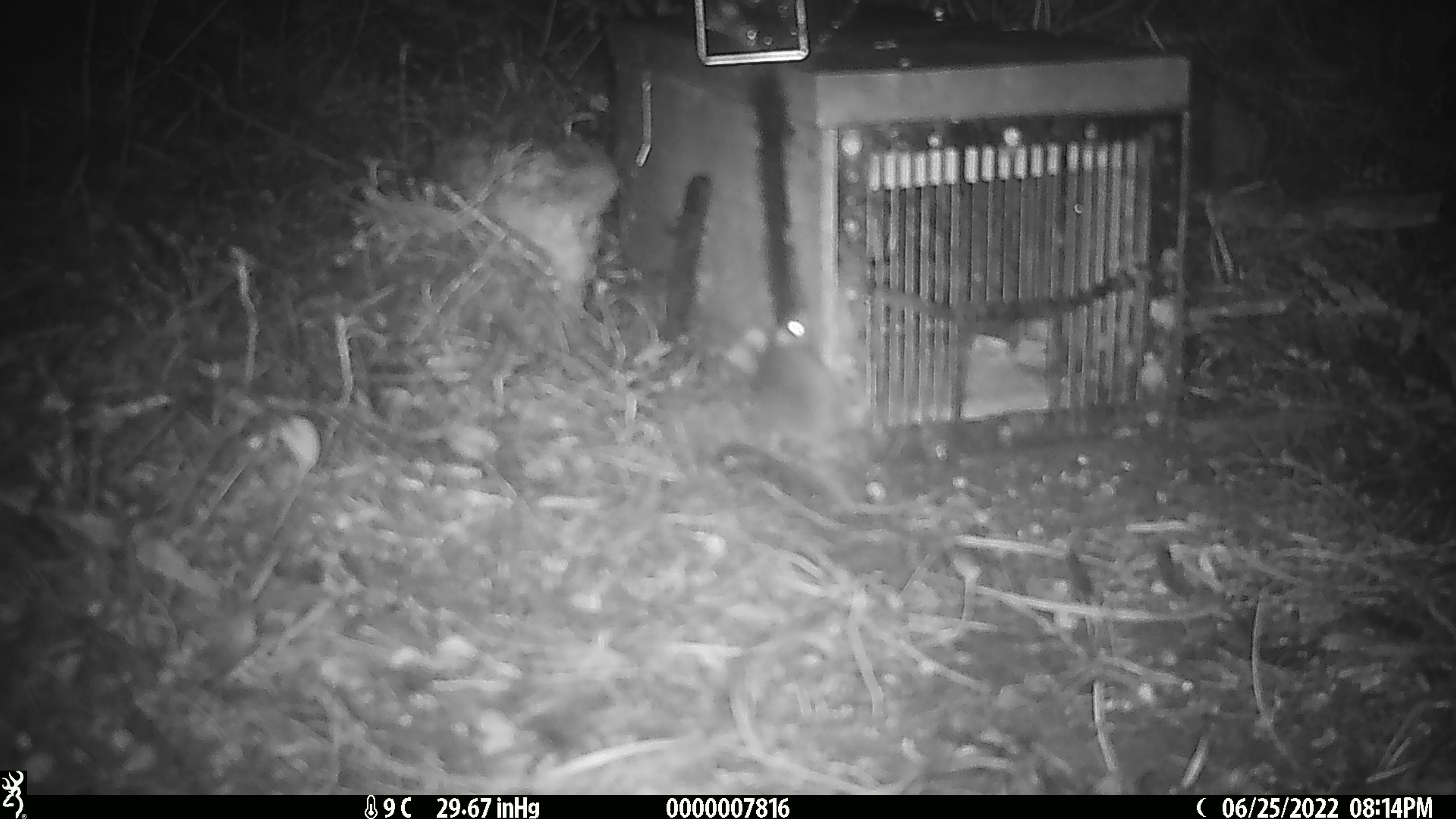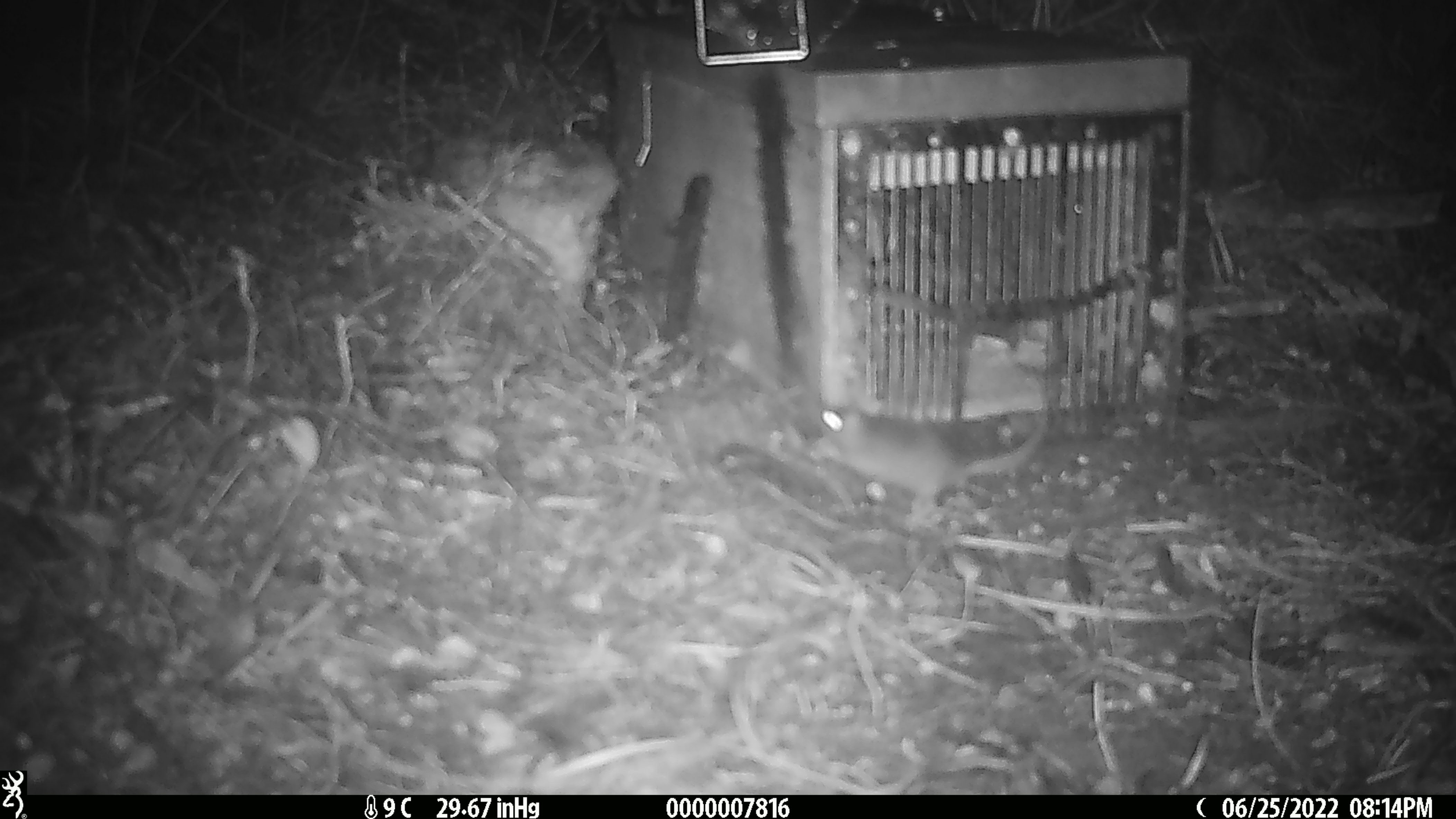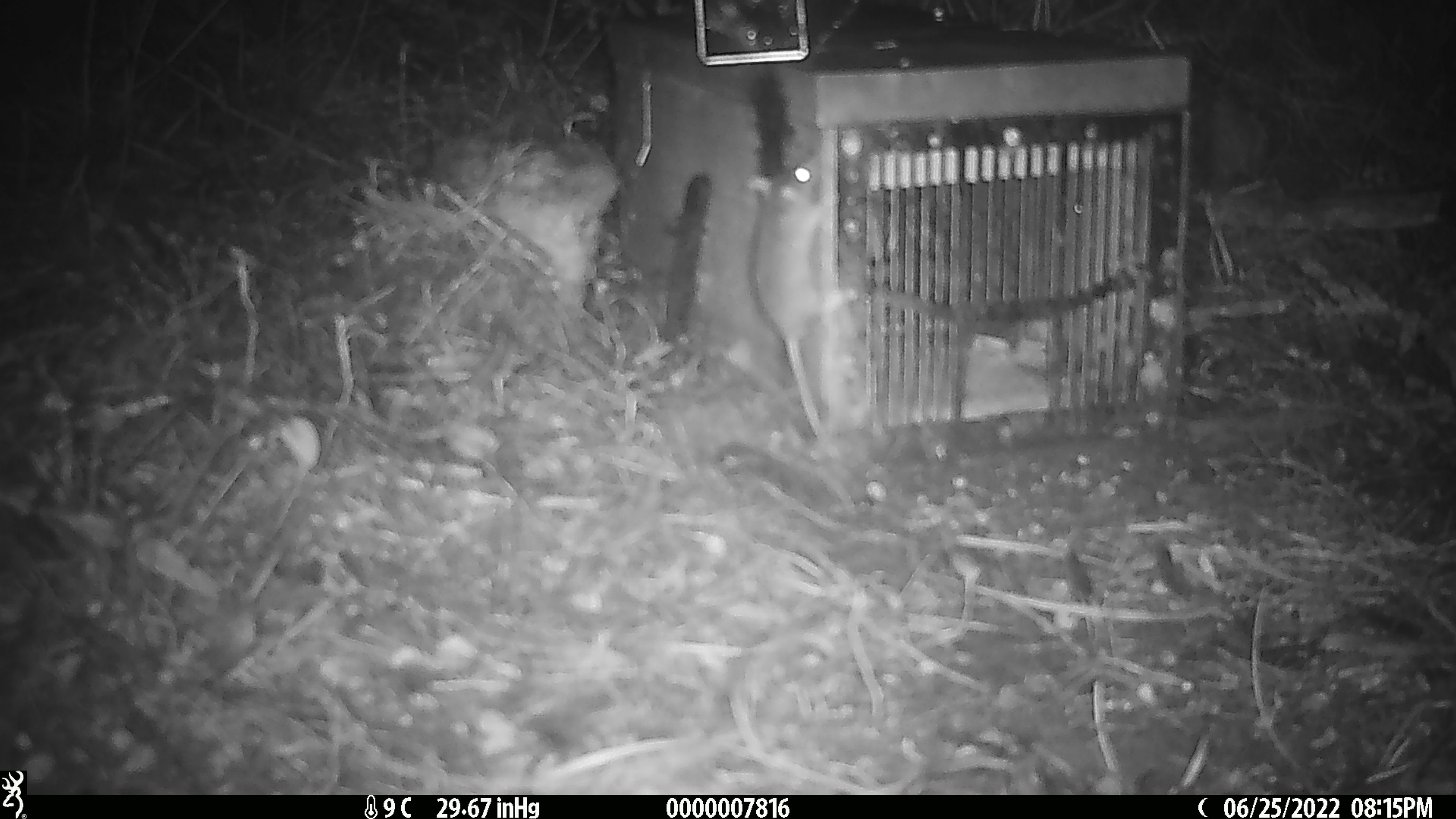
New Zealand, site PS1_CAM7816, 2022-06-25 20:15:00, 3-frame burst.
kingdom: Animalia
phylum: Chordata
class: Mammalia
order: Rodentia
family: Muridae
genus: Mus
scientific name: Mus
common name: mouse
Mouse (Mus).